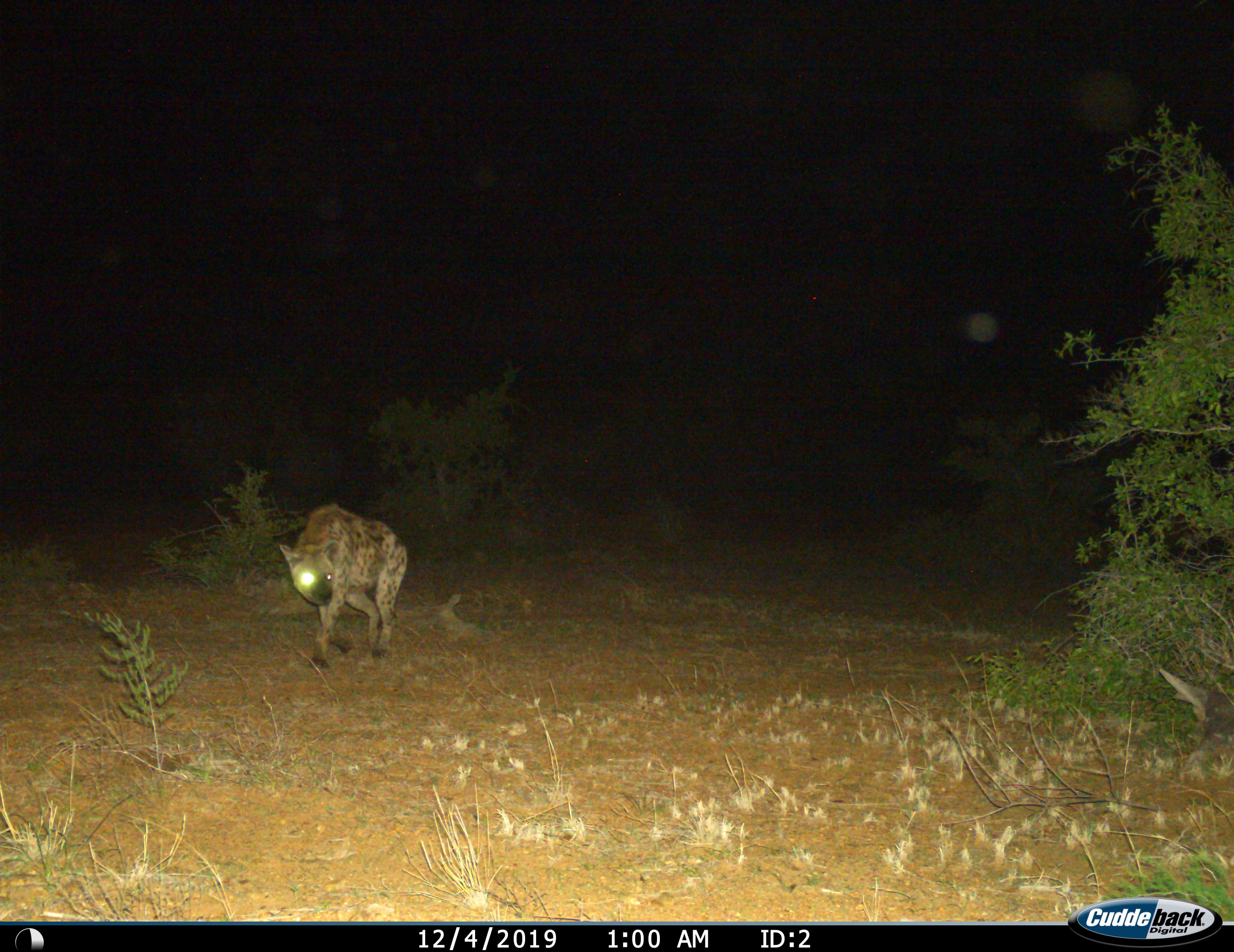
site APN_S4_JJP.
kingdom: Animalia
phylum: Chordata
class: Mammalia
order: Carnivora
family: Hyaenidae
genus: Crocuta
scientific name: Crocuta crocuta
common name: spotted hyena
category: hyenaspotted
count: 1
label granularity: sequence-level